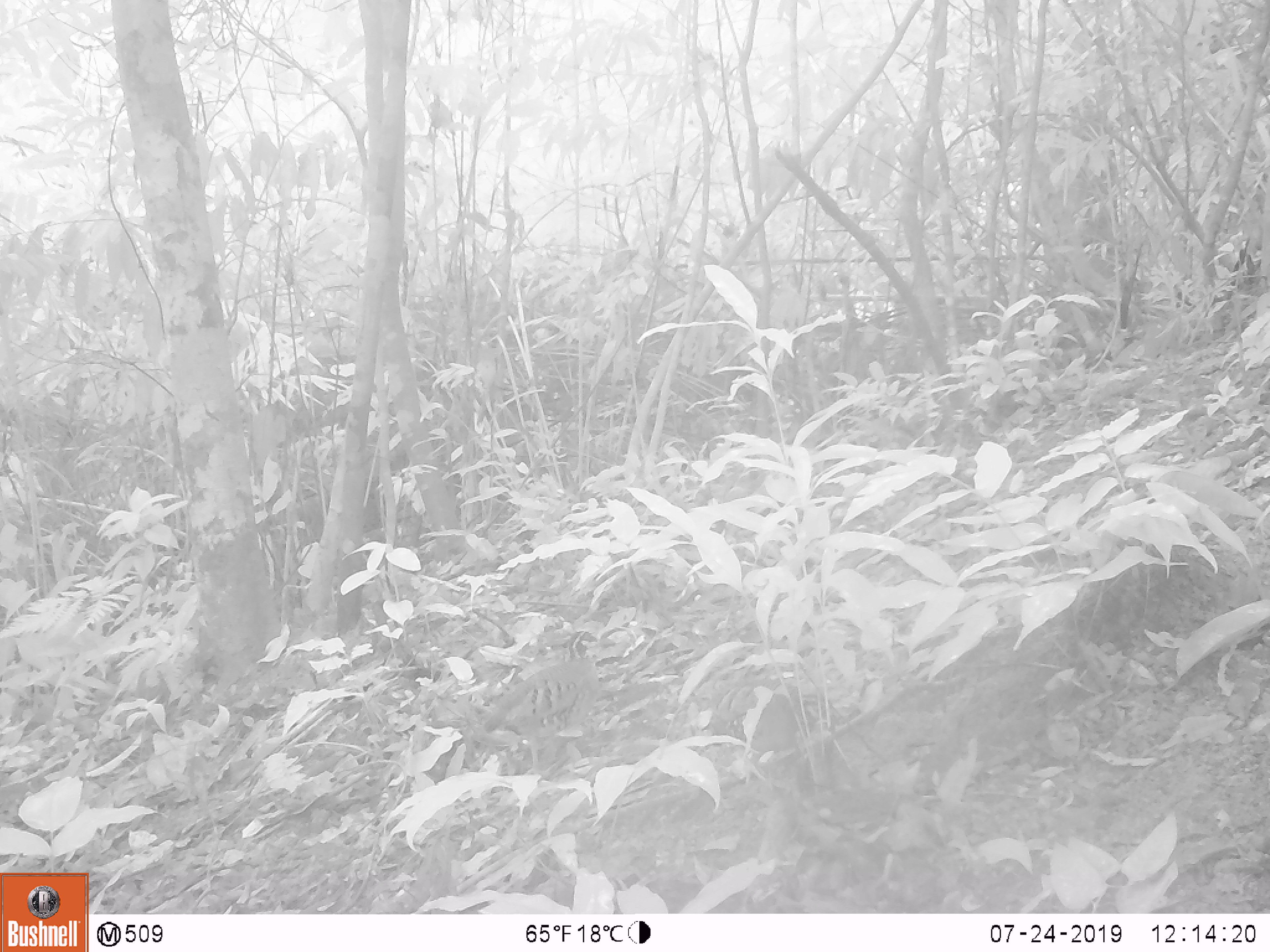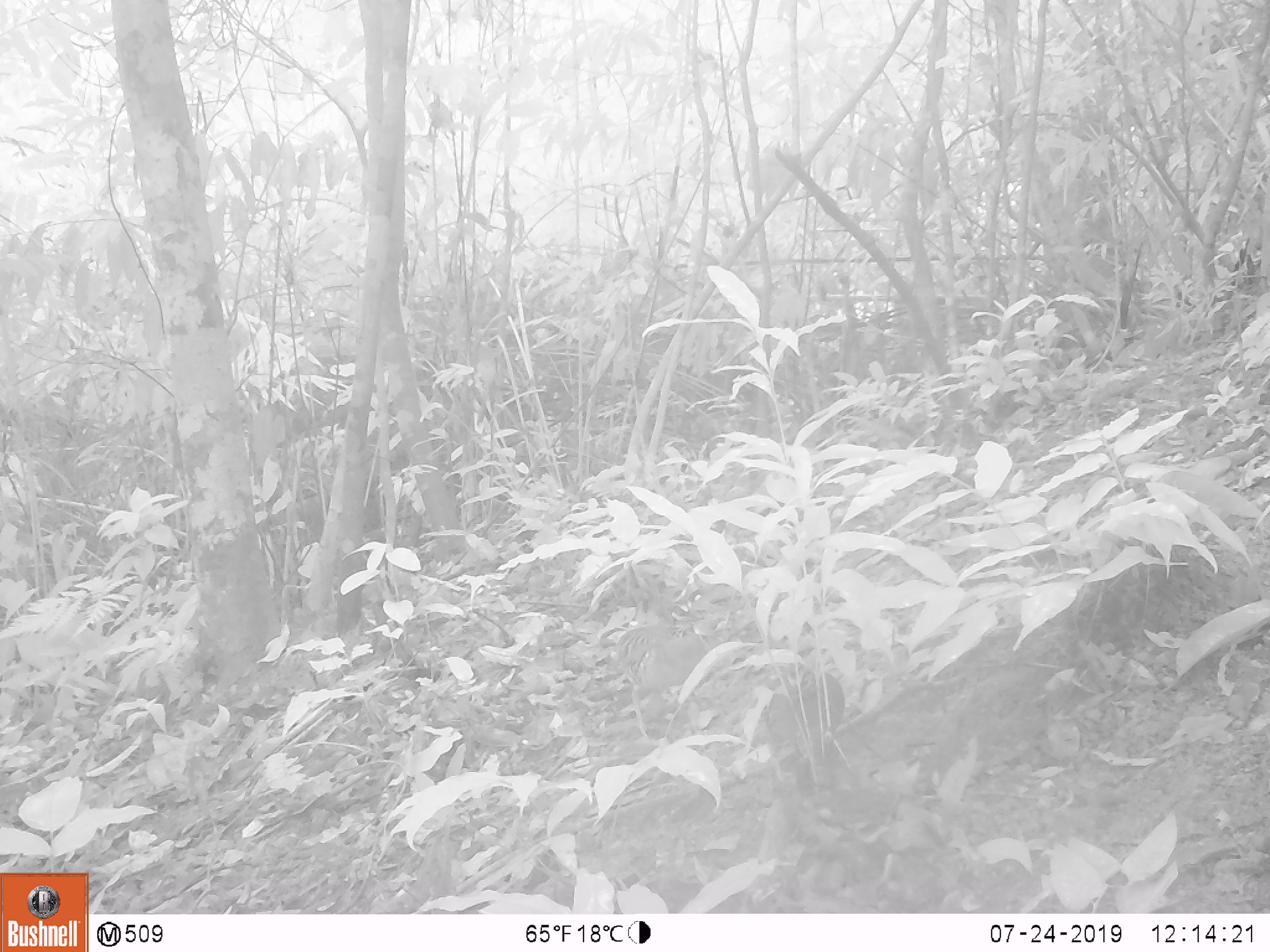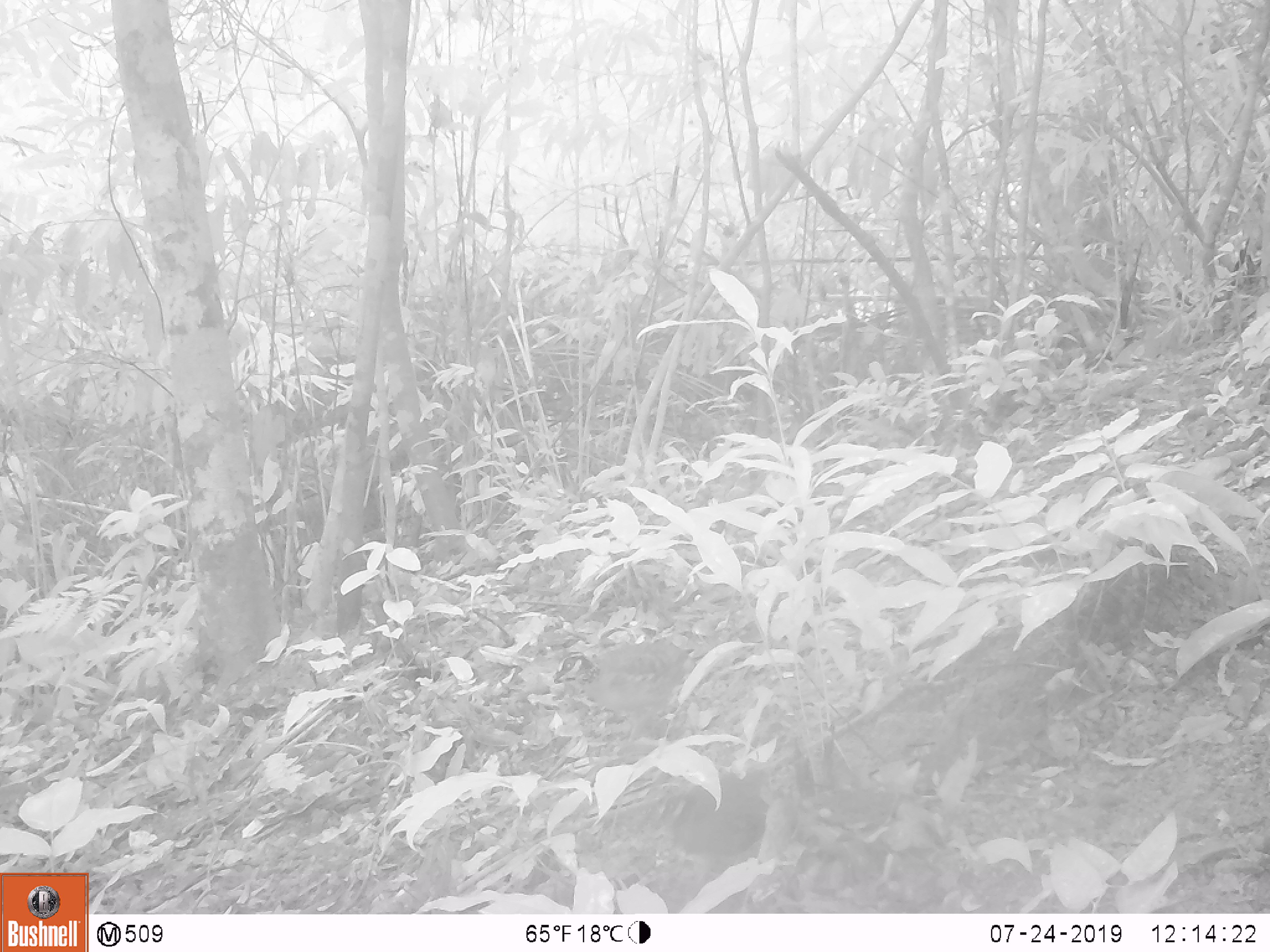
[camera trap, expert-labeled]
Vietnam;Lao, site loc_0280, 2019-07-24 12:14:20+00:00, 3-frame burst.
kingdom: Animalia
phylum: Chordata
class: Aves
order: Galliformes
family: Phasianidae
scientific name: Phasianidae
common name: partridge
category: unidentified partridge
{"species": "unidentified partridge (partridge) (Phasianidae)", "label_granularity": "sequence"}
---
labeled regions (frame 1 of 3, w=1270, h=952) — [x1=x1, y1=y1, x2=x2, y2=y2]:
unidentified partridge: [x1=482, y1=629, x2=602, y2=776]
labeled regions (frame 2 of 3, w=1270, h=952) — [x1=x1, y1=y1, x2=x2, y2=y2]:
unidentified partridge: [x1=612, y1=589, x2=710, y2=745]; [x1=746, y1=672, x2=845, y2=771]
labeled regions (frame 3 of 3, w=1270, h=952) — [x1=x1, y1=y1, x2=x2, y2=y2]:
unidentified partridge: [x1=545, y1=641, x2=697, y2=744]; [x1=647, y1=774, x2=770, y2=887]